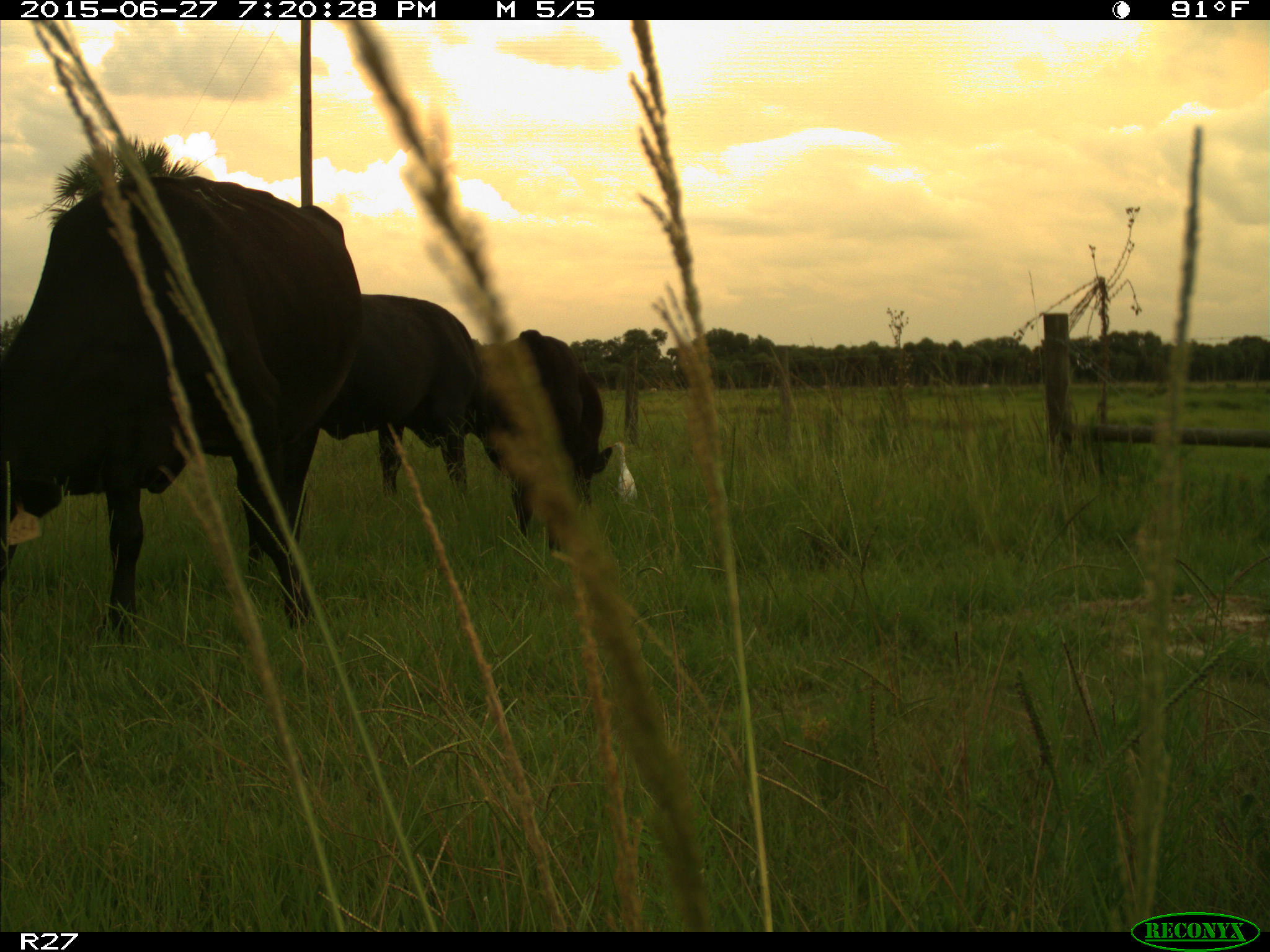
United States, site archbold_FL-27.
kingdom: Animalia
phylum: Chordata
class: Mammalia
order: Artiodactyla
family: Bovidae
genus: Bos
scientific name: Bos taurus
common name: domestic cow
Bos taurus (domestic cow).